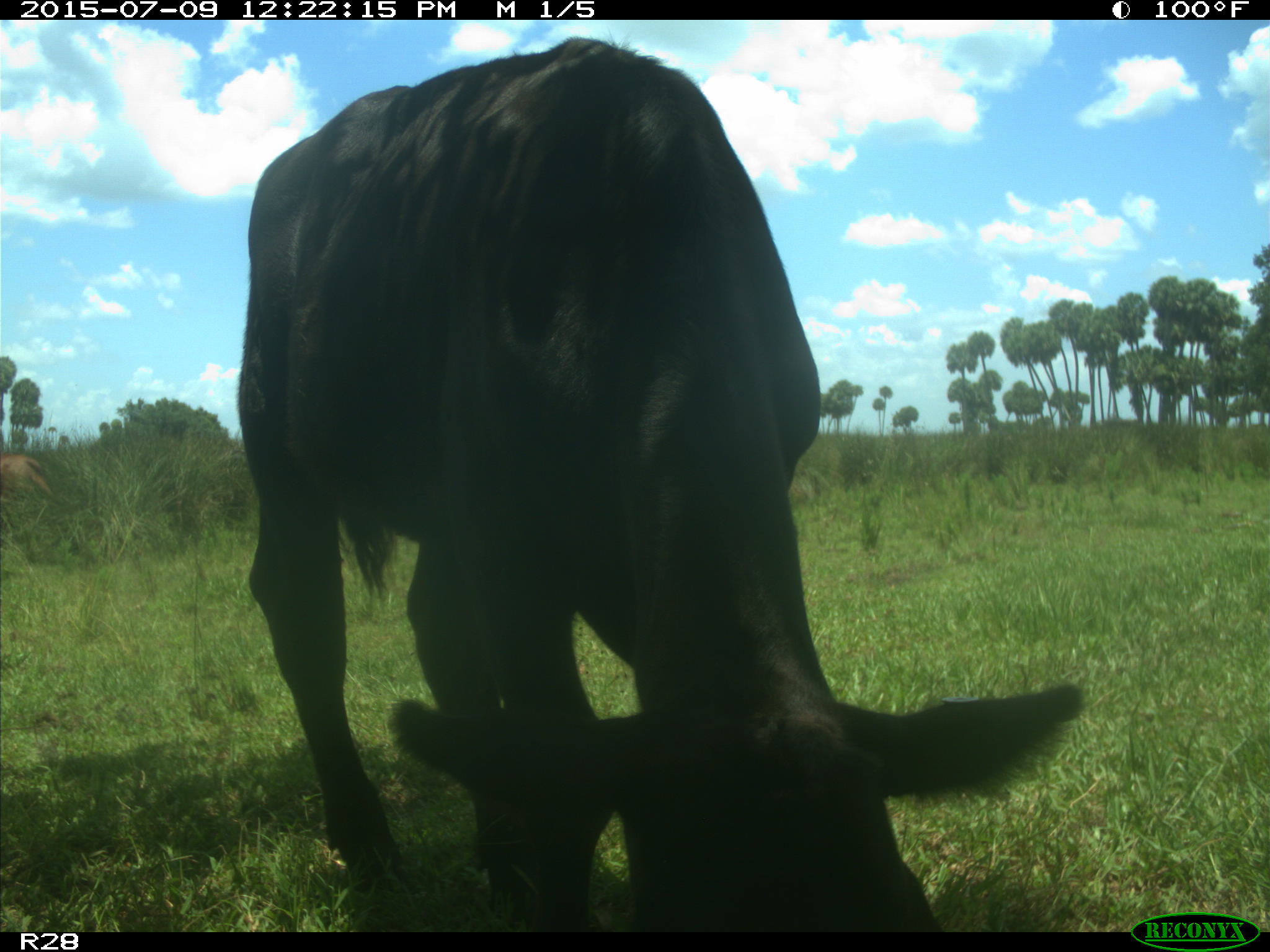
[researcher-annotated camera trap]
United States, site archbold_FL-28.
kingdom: Animalia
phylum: Chordata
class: Mammalia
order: Artiodactyla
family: Bovidae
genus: Bos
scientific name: Bos taurus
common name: domestic cow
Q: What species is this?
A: Bos taurus (domestic cow).